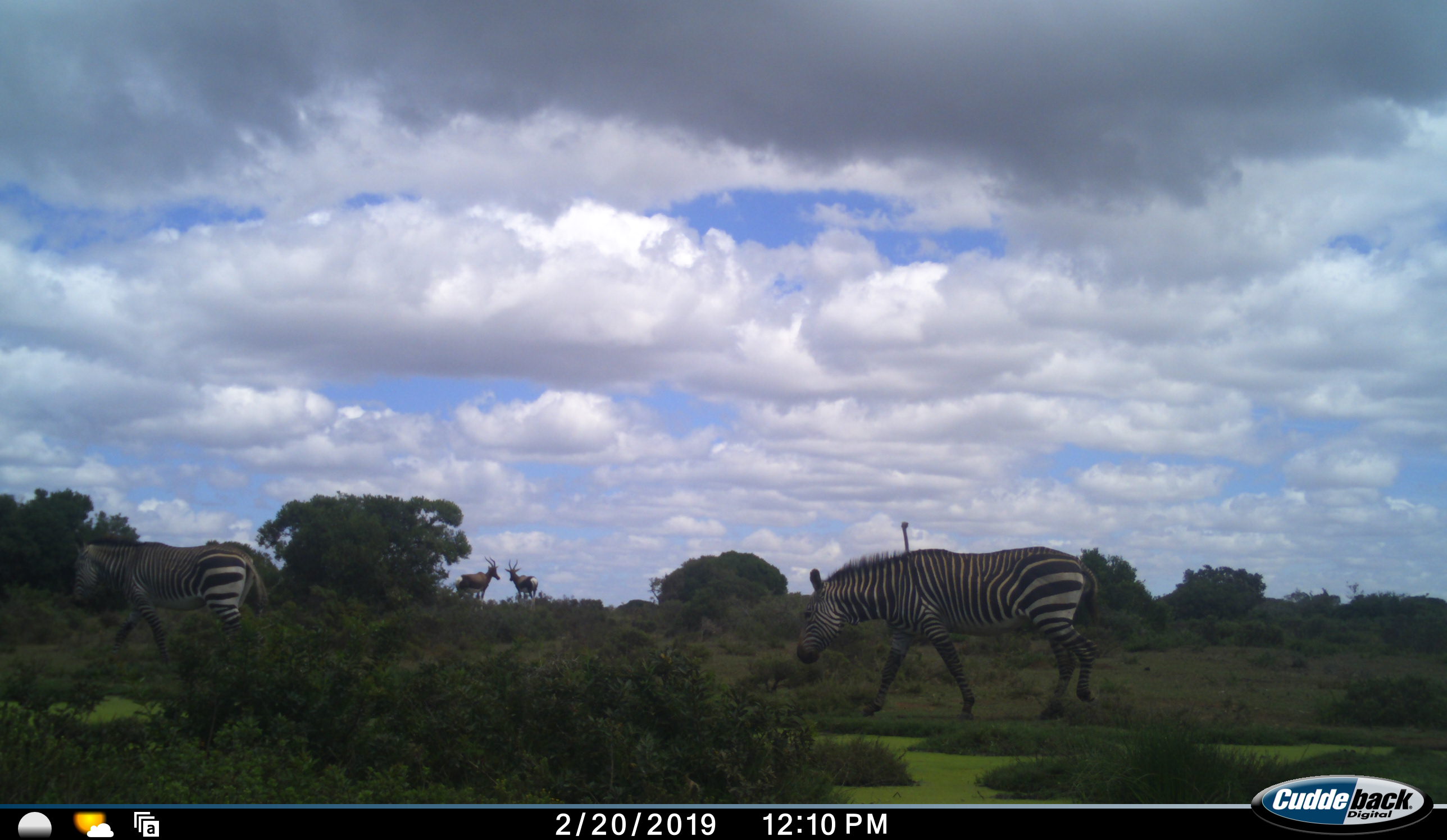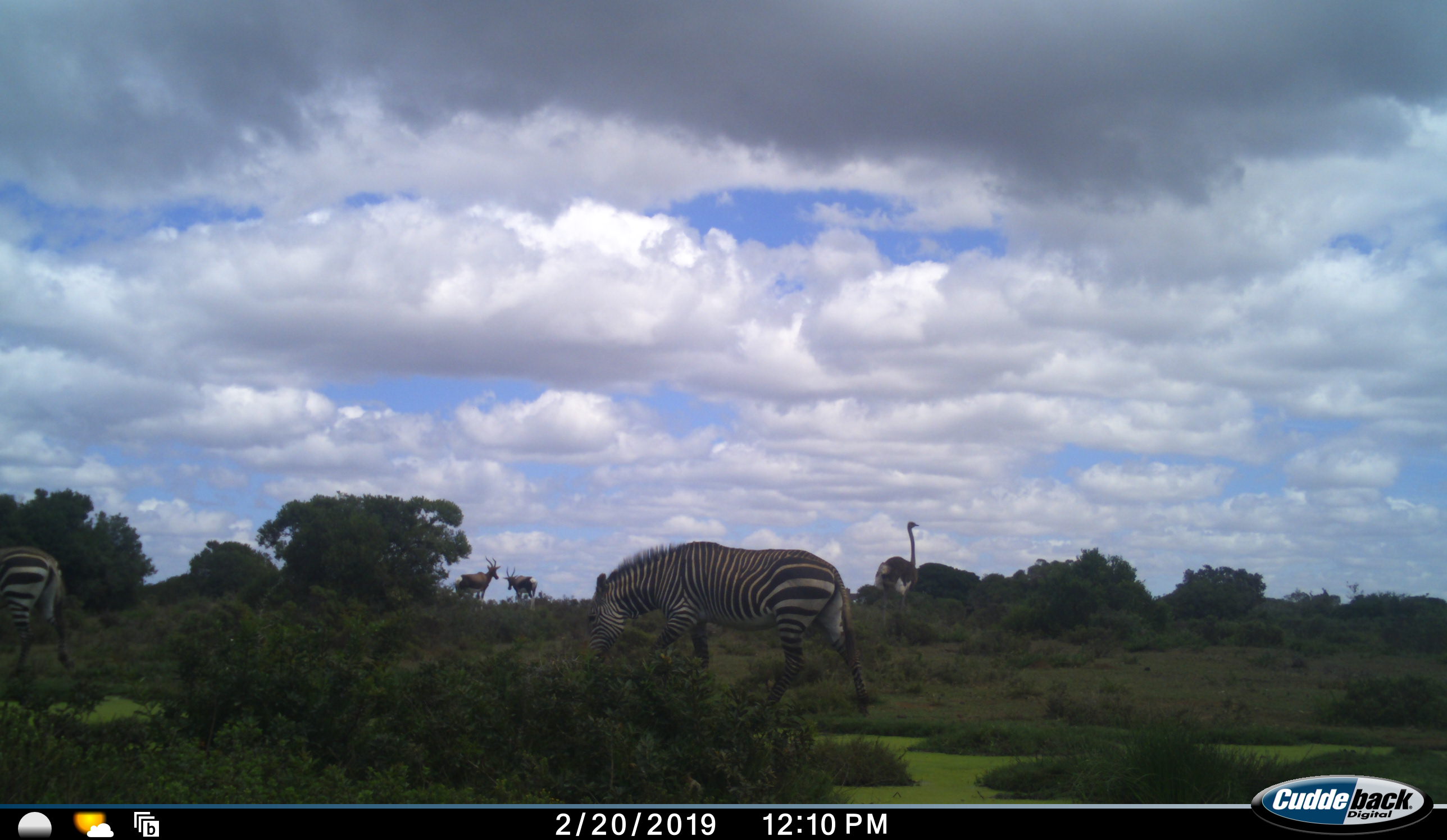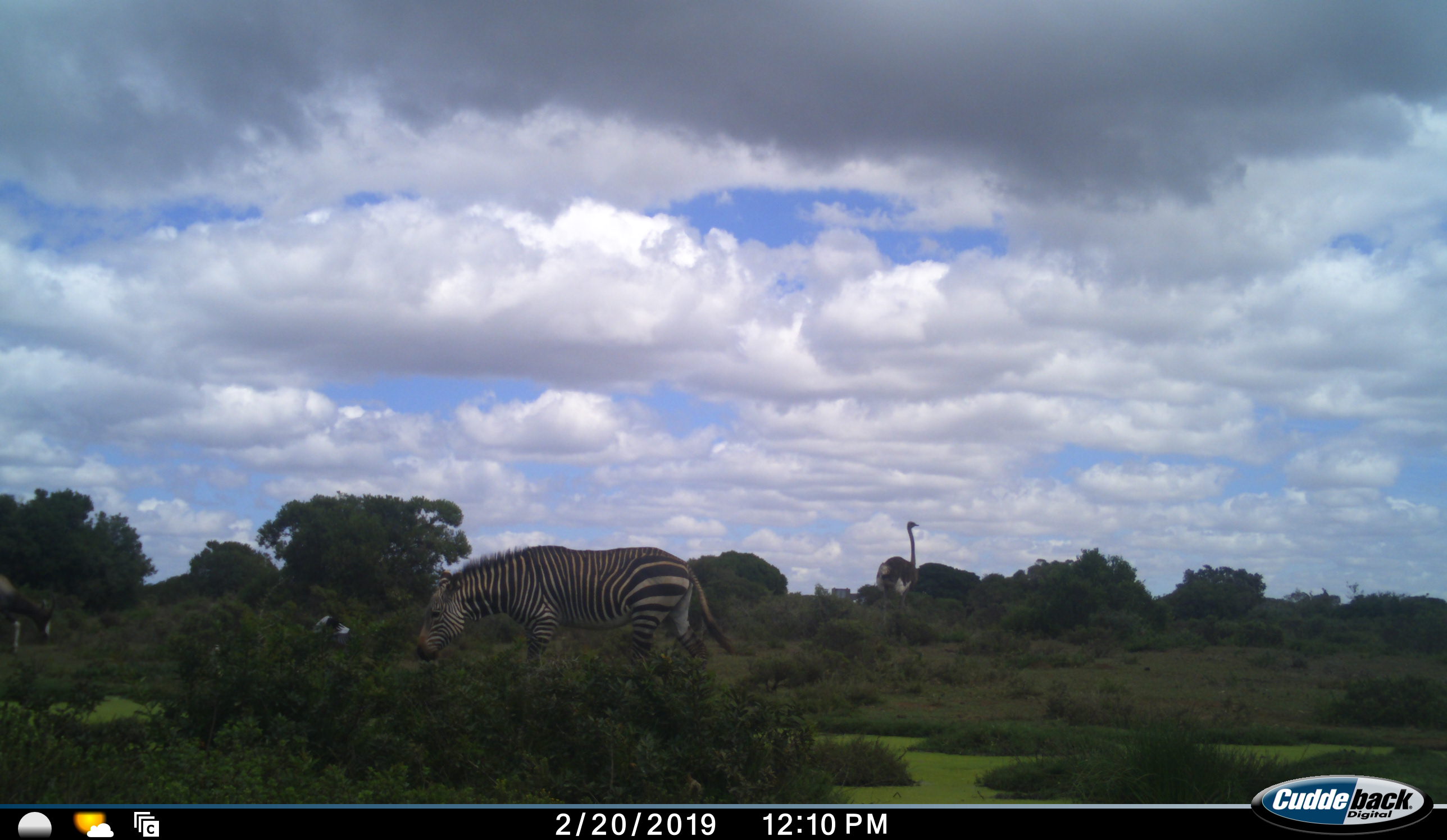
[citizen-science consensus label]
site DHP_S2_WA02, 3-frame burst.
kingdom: Animalia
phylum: Chordata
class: Mammalia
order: Artiodactyla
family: Bovidae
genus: Damaliscus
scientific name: Damaliscus pygargus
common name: bontebok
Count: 2.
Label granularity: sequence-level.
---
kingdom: Animalia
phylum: Chordata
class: Aves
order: Struthioniformes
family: Struthionidae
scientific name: Struthionidae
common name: ostrich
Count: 1.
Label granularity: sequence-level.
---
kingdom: Animalia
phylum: Chordata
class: Mammalia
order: Perissodactyla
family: Equidae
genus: Equus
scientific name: Equus zebra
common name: mountain zebra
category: zebramountain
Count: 2.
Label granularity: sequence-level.